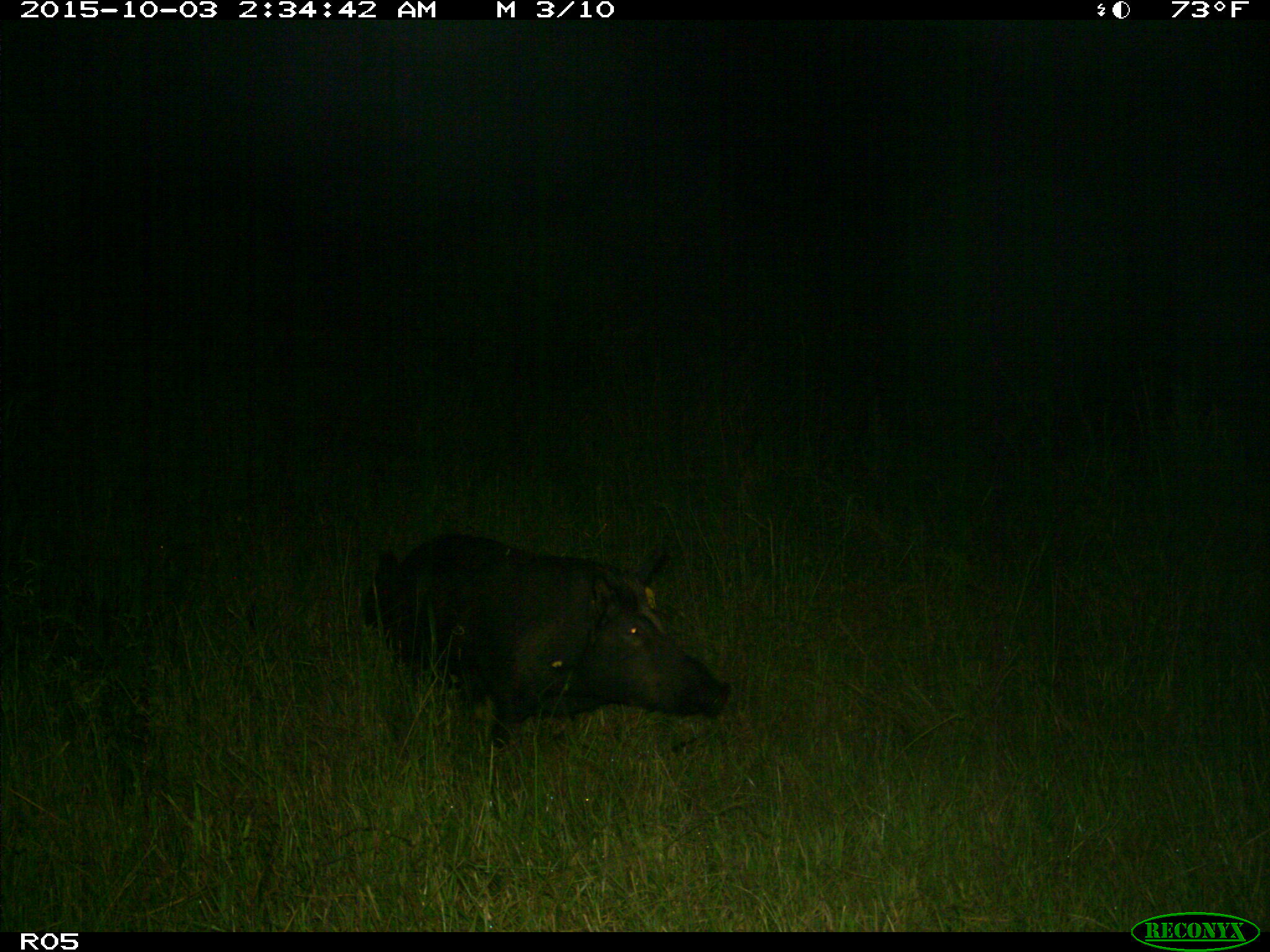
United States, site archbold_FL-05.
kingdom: Animalia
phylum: Chordata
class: Mammalia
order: Artiodactyla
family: Suidae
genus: Sus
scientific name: Sus scrofa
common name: wild boar